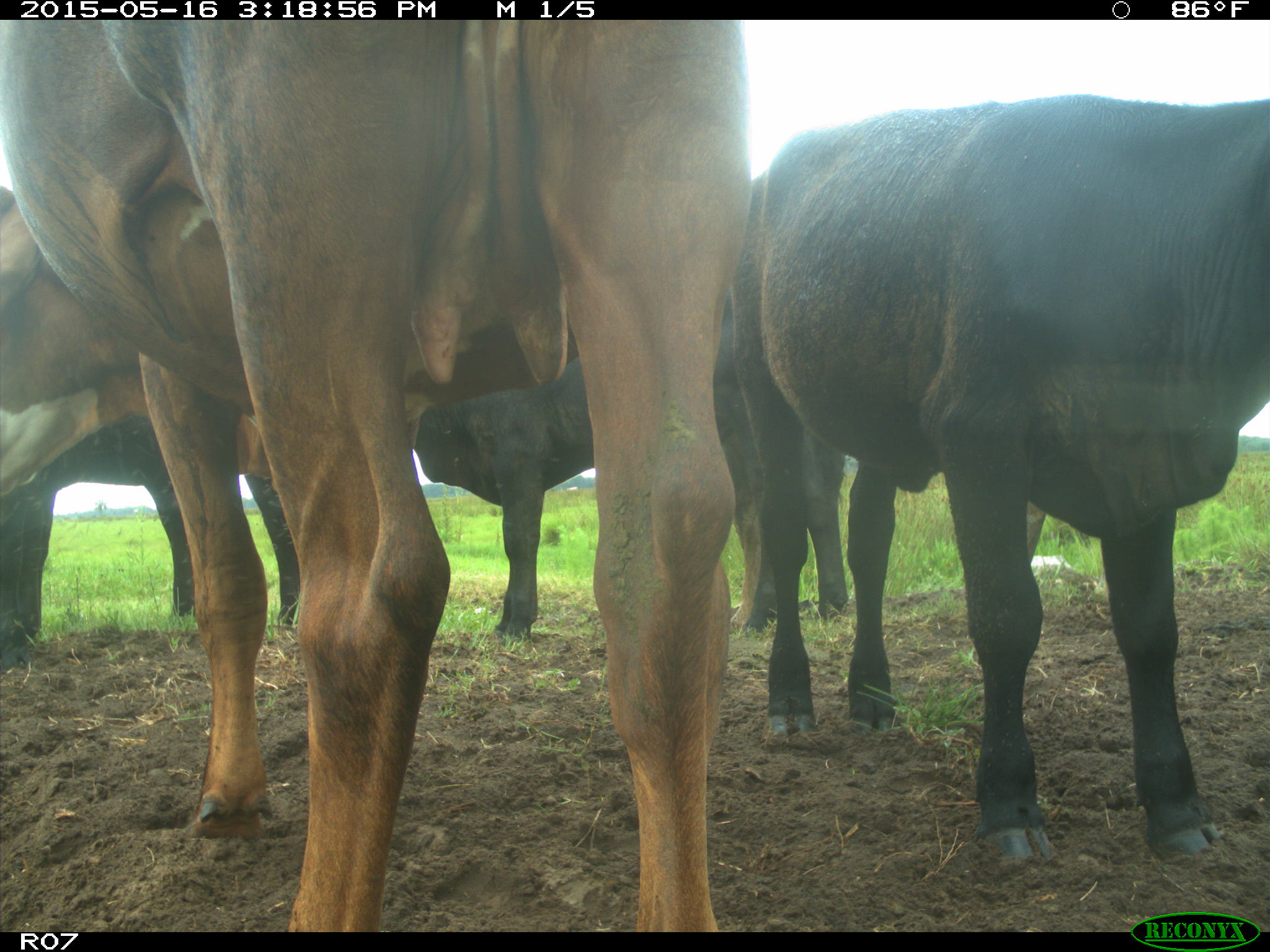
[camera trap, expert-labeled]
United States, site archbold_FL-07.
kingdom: Animalia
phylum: Chordata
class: Mammalia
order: Artiodactyla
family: Bovidae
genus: Bos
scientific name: Bos taurus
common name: domestic cow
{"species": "Bos taurus (domestic cow)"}